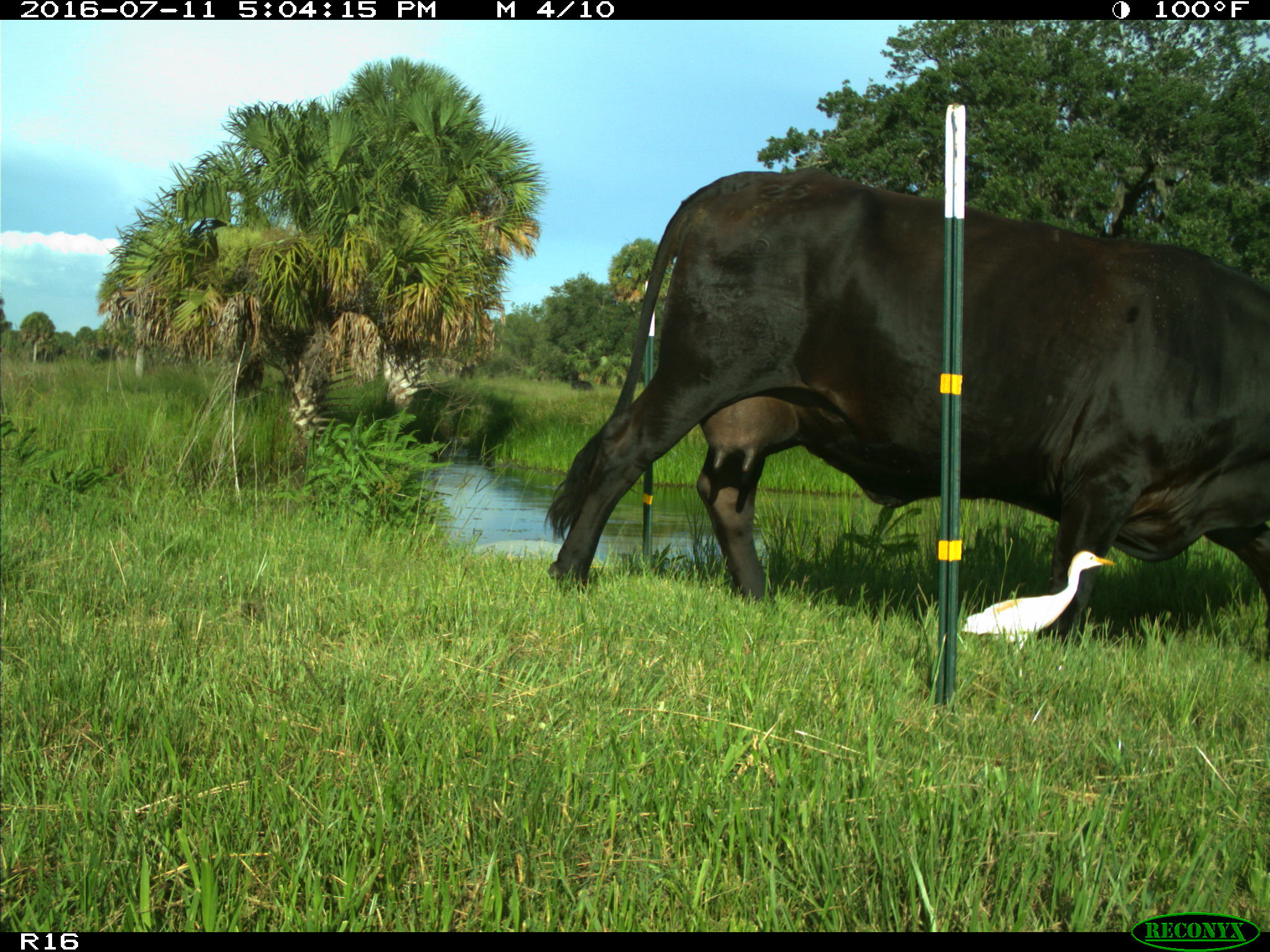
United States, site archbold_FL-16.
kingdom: Animalia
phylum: Chordata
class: Mammalia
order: Artiodactyla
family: Bovidae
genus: Bos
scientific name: Bos taurus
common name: domestic cow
Bos taurus (domestic cow).